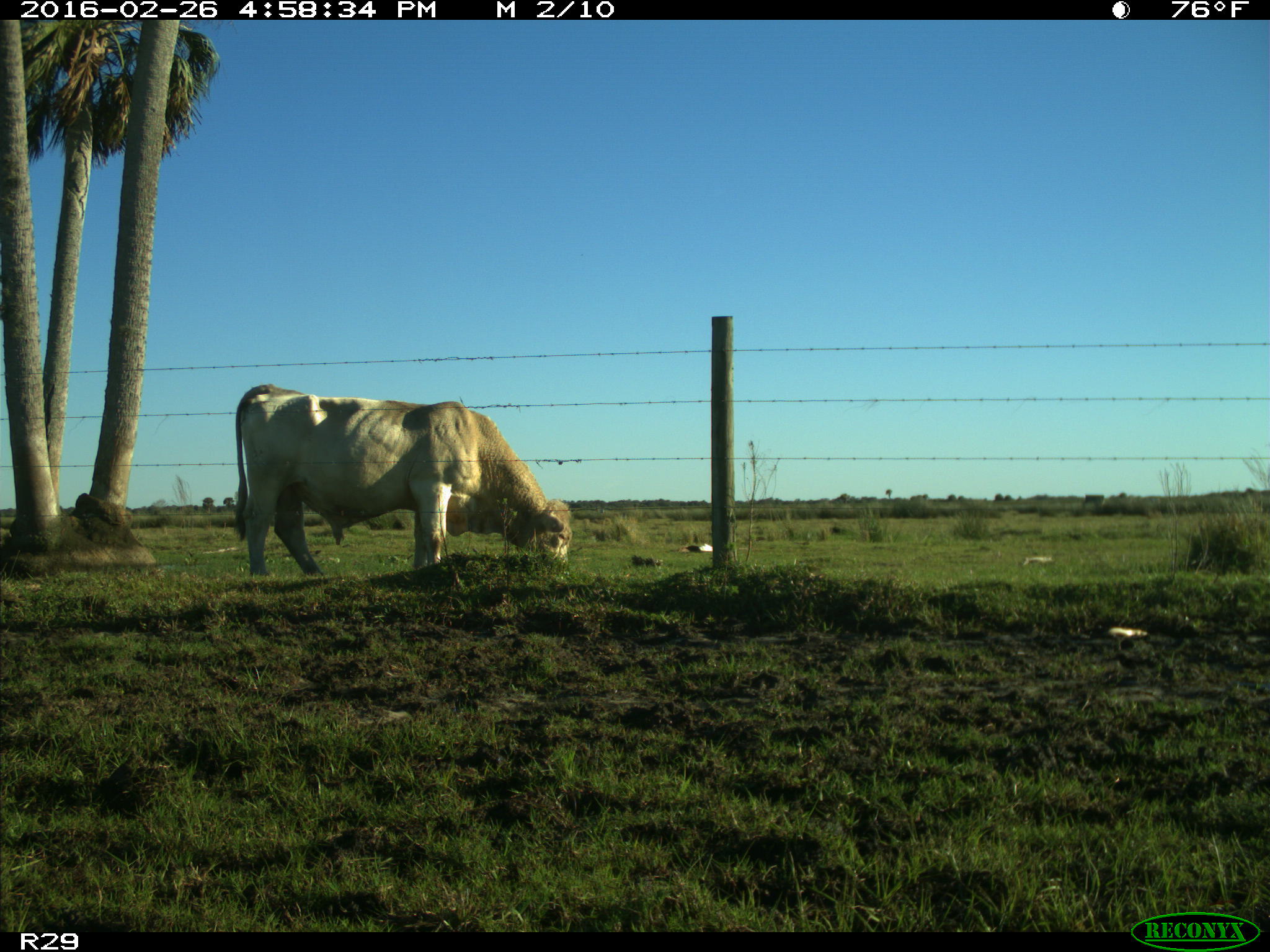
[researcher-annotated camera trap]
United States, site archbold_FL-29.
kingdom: Animalia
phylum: Chordata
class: Mammalia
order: Artiodactyla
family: Bovidae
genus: Bos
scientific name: Bos taurus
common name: domestic cow